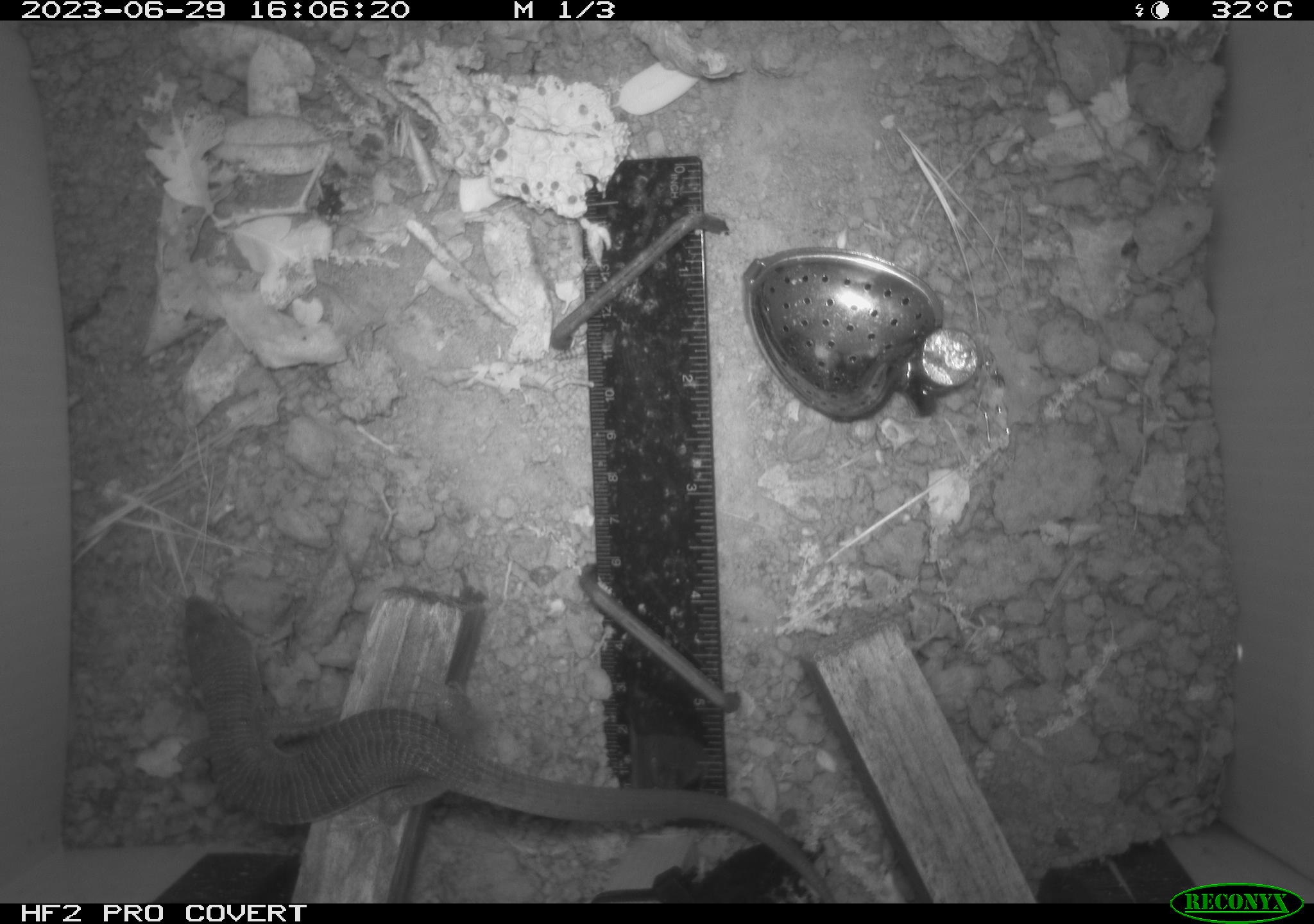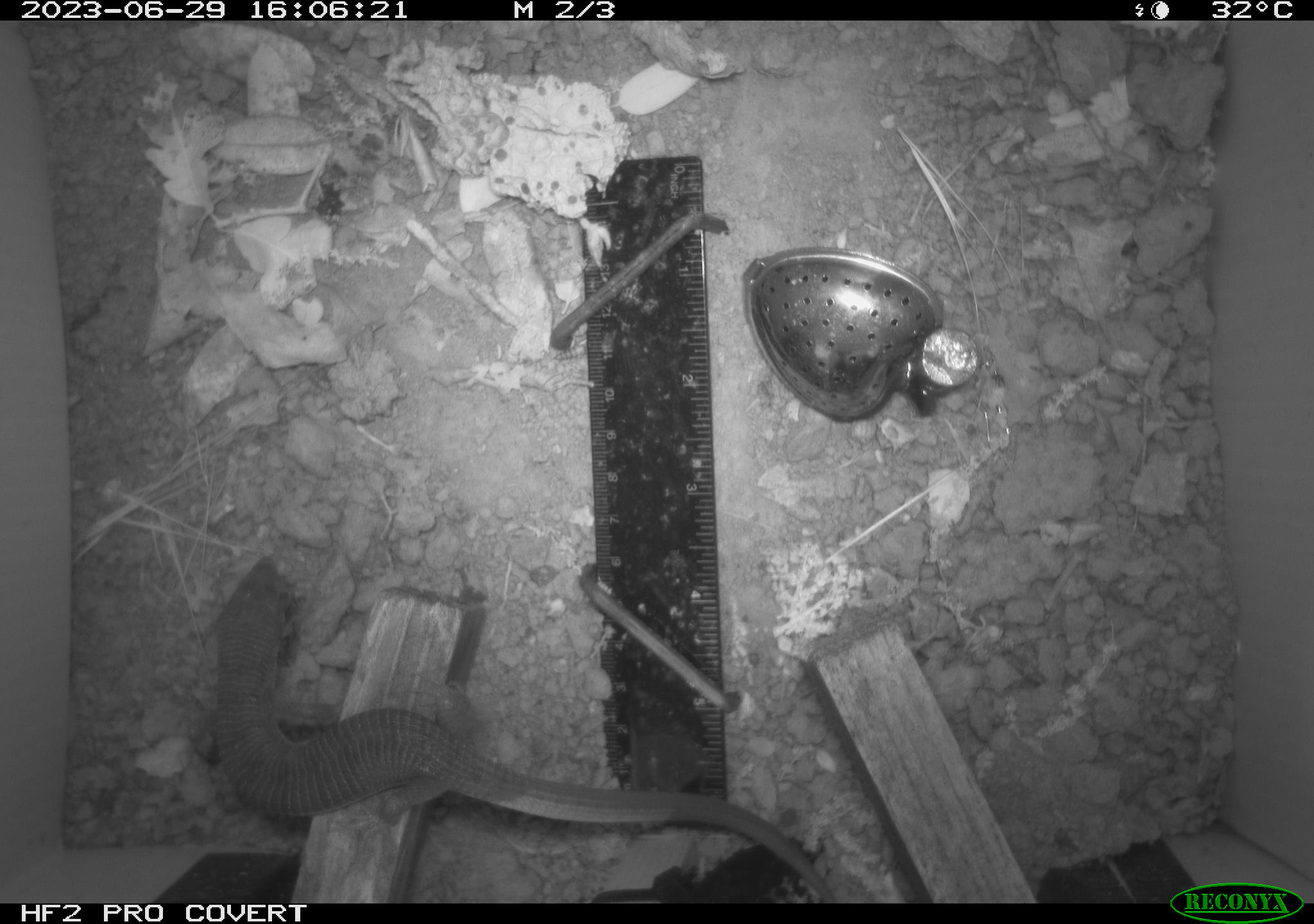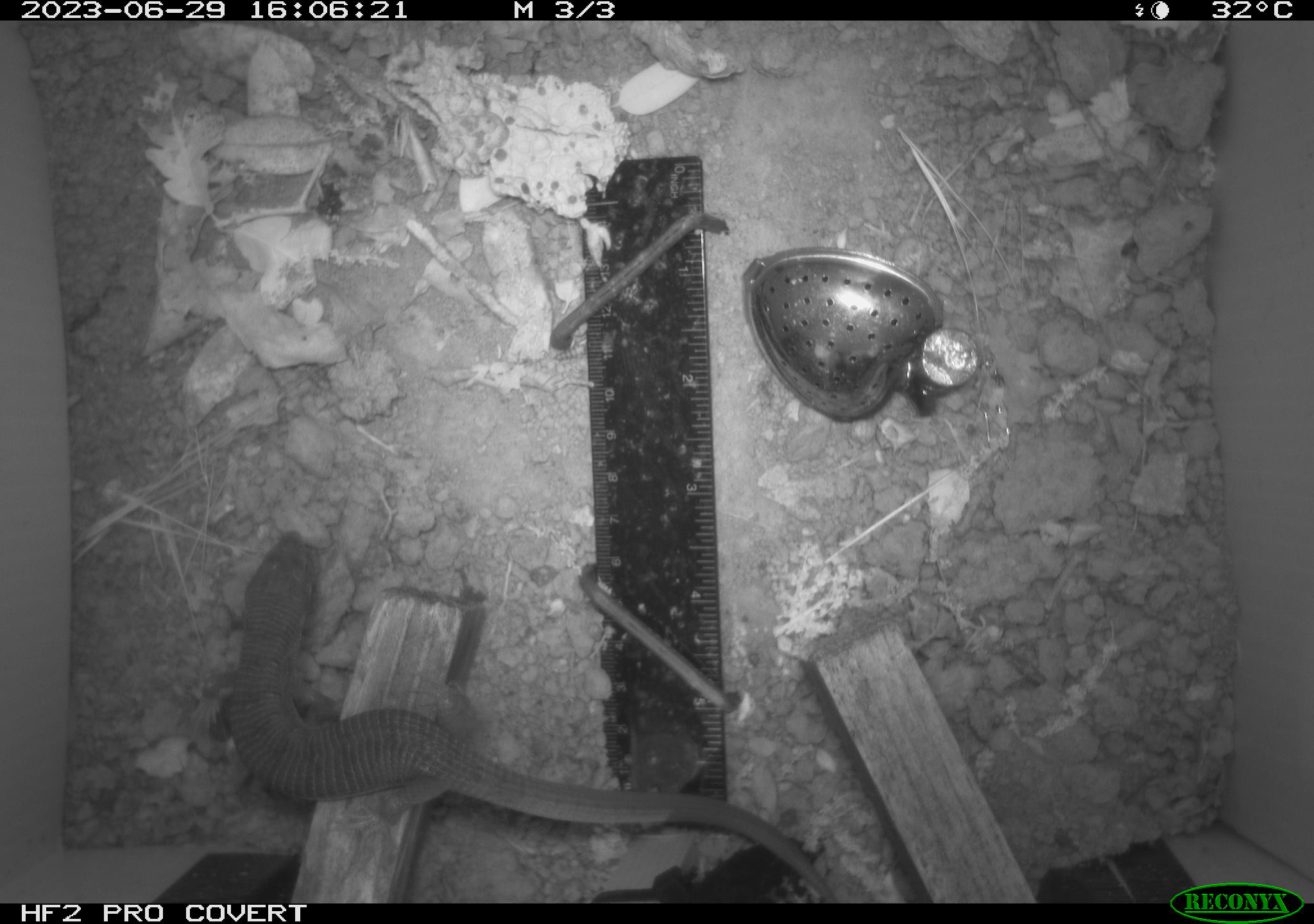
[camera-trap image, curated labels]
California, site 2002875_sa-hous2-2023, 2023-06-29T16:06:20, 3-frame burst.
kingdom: Animalia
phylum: Chordata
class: Reptilia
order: Squamata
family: Anguidae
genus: Elgaria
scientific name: Elgaria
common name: alligator lizards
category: elgaria species